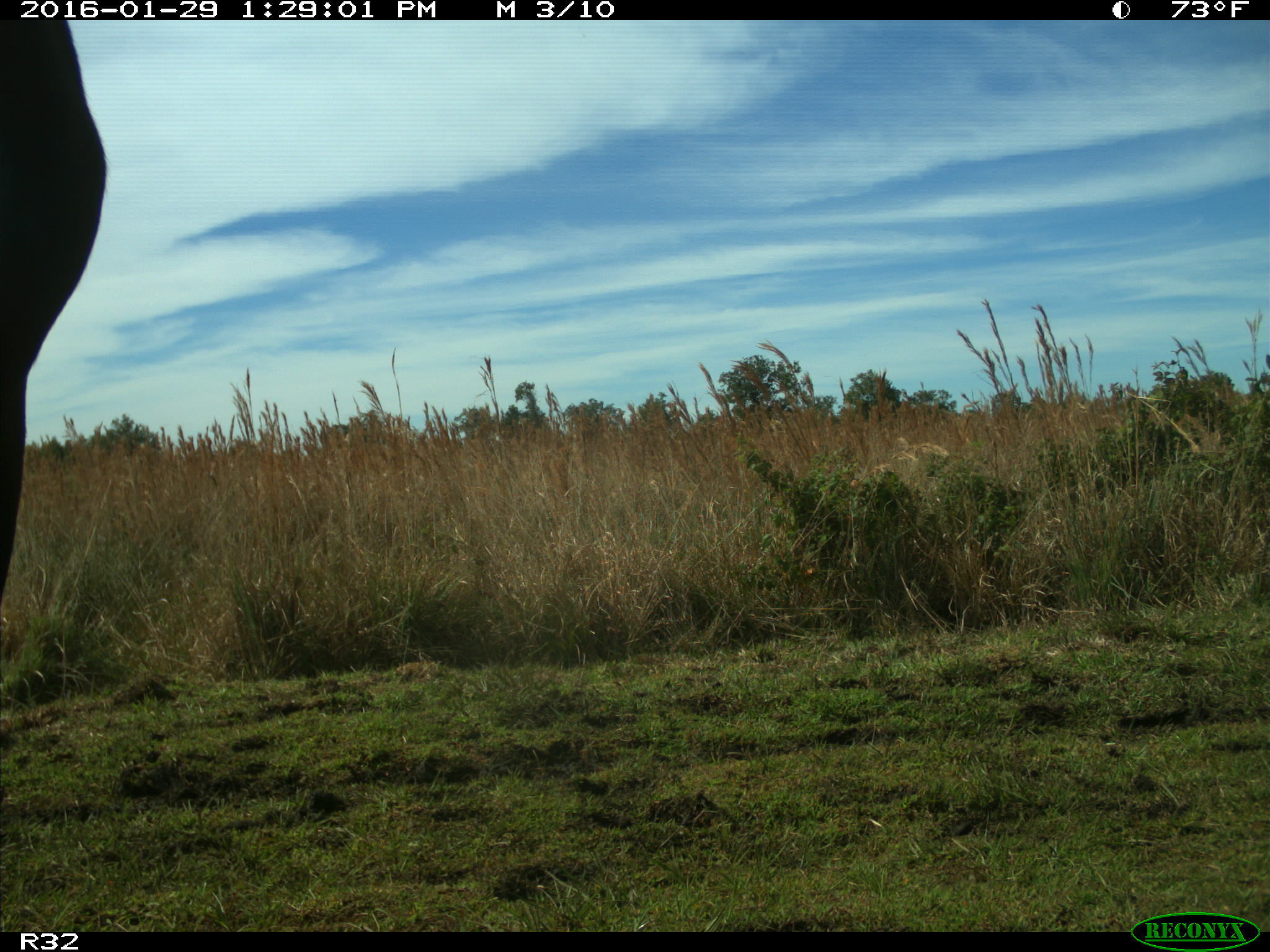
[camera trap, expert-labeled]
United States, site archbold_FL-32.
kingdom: Animalia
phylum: Chordata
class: Mammalia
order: Artiodactyla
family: Bovidae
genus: Bos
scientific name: Bos taurus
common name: domestic cow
Bos taurus (domestic cow).